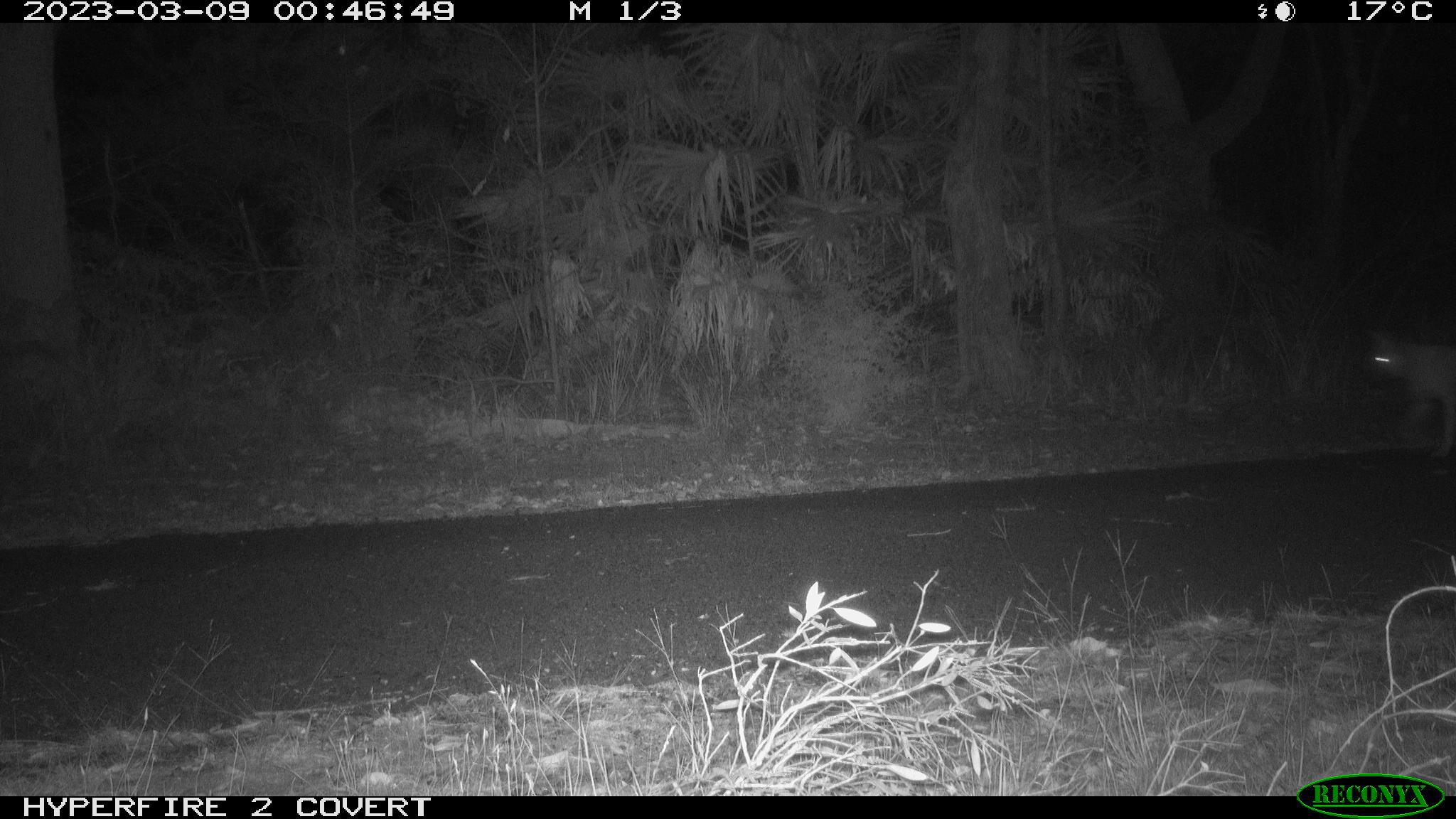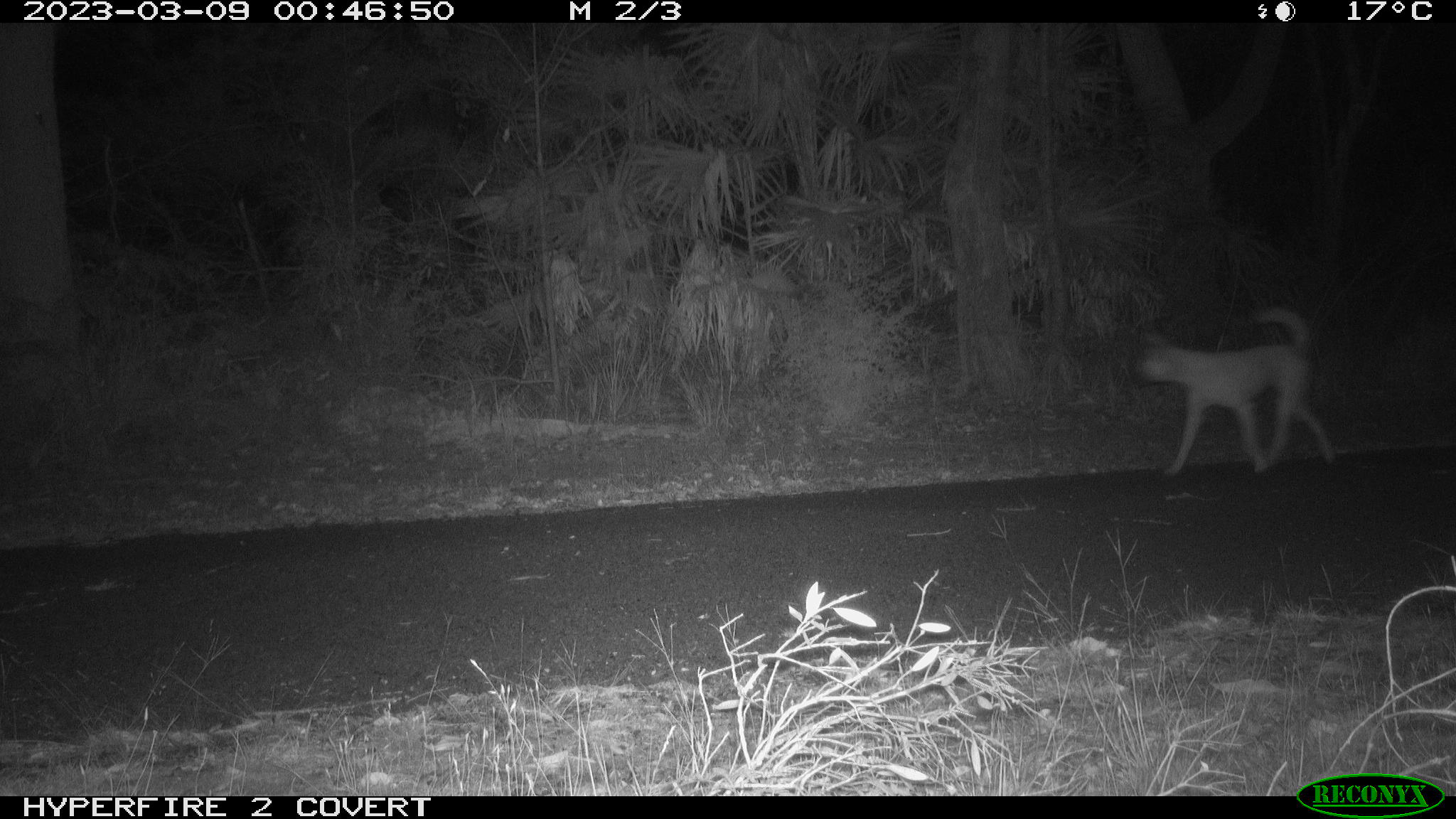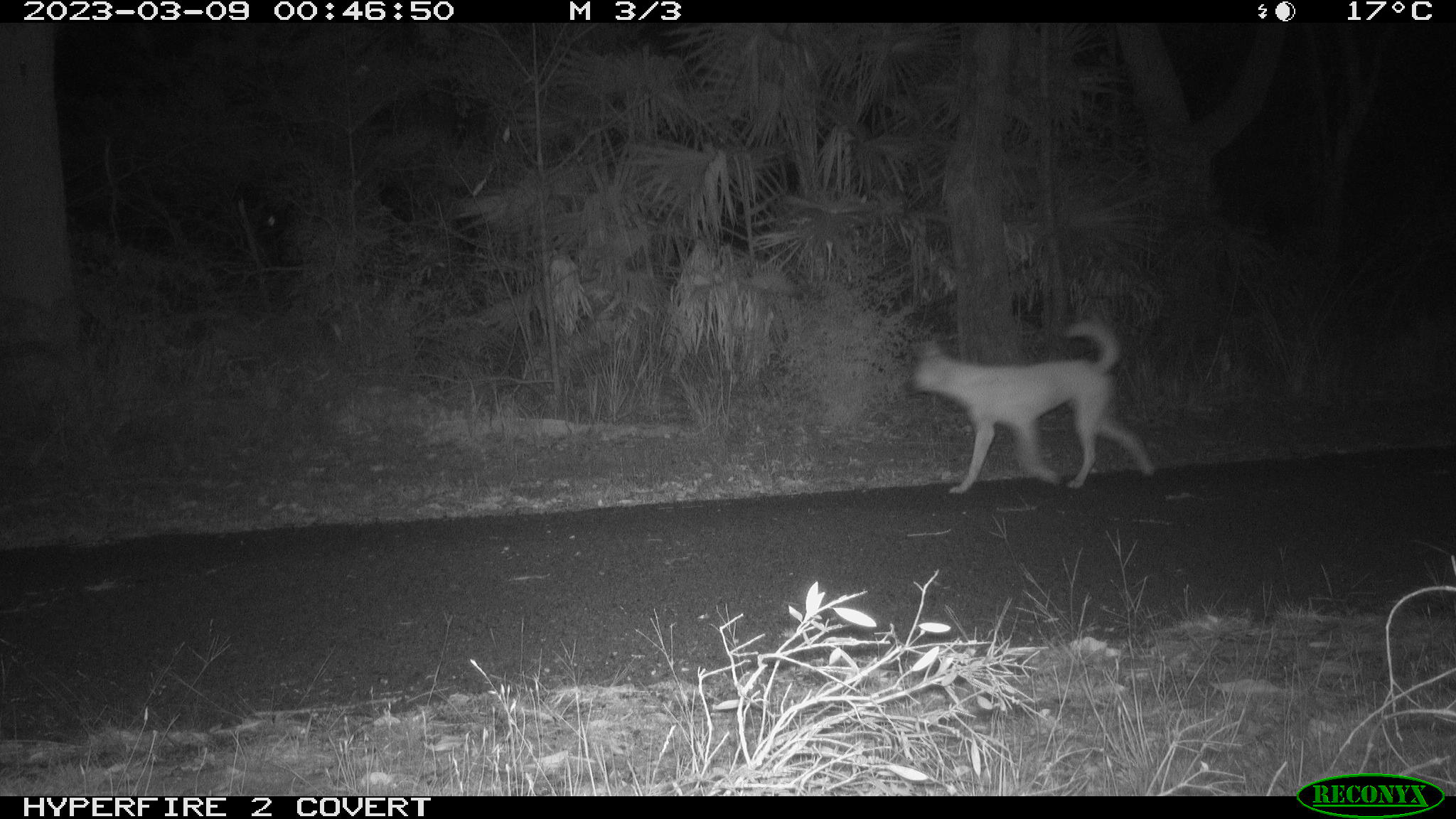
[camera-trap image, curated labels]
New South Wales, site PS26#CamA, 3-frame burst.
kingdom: Animalia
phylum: Chordata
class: Mammalia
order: Carnivora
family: Canidae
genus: Canis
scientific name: Canis familiaris dingo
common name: dingo